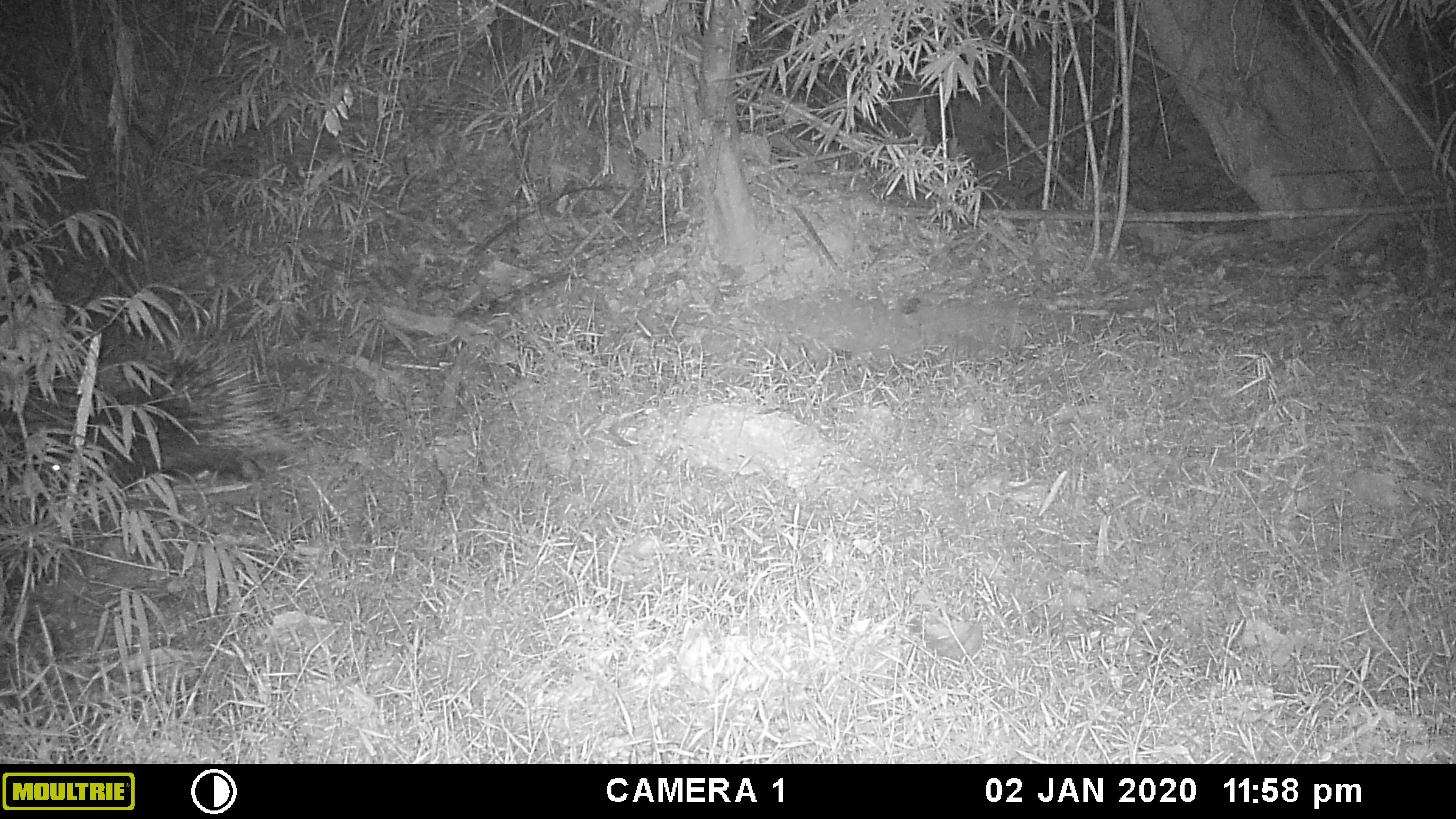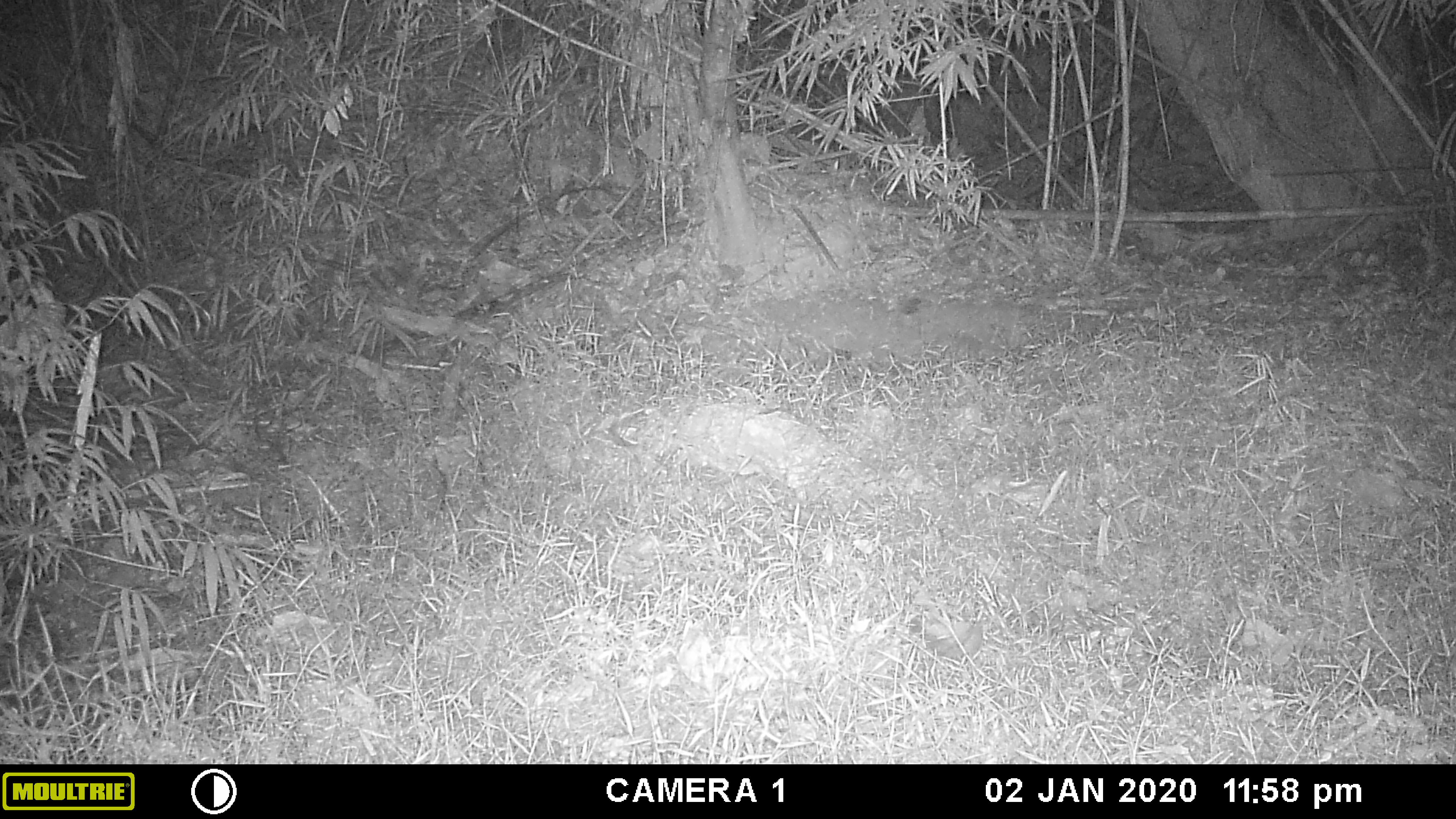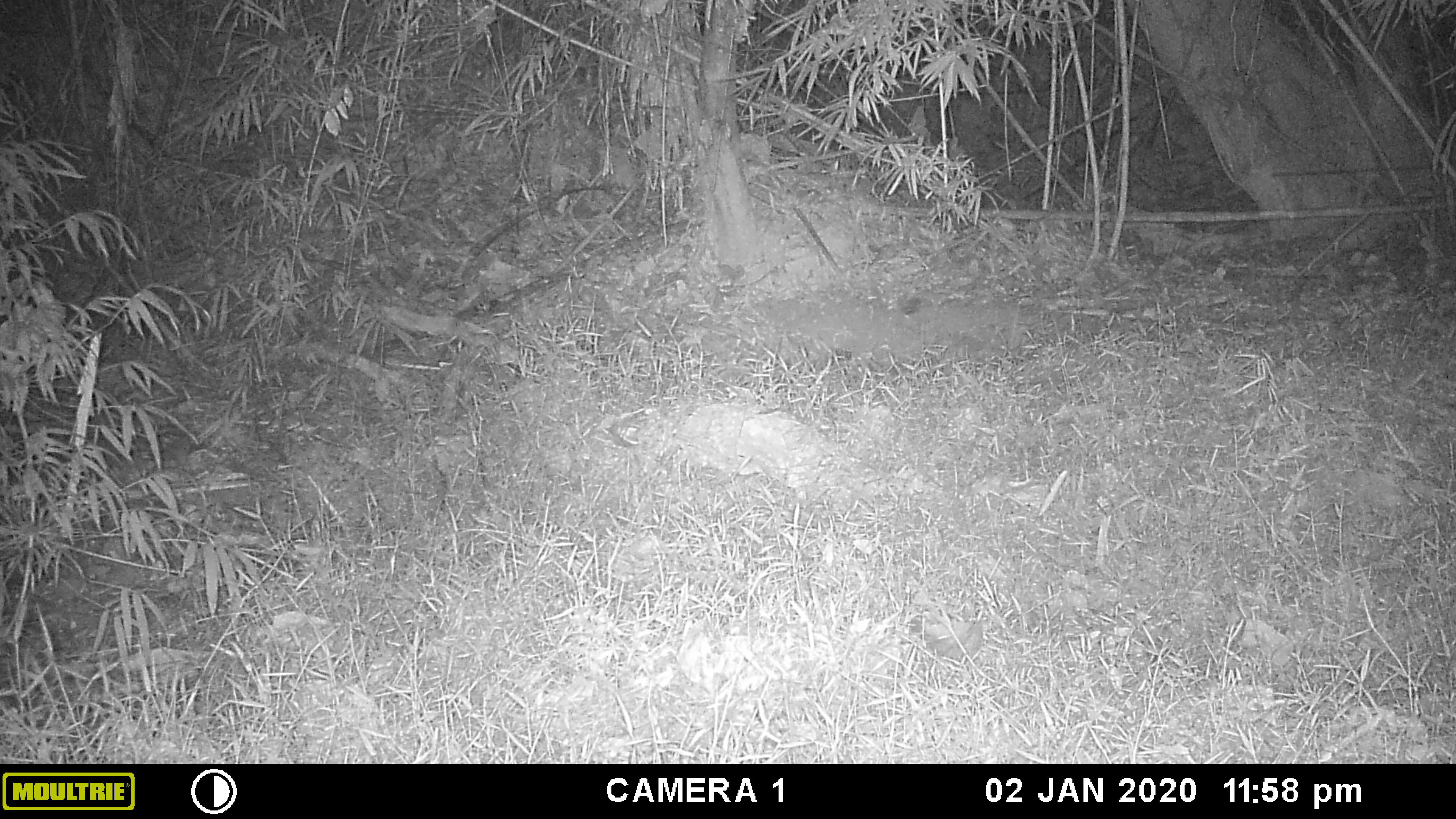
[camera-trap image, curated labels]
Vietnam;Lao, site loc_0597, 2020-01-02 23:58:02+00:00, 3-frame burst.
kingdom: Animalia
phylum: Chordata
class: Mammalia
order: Rodentia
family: Hystricidae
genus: Hystrix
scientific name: Hystrix brachyura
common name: malayan porcupine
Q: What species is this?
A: Malayan porcupine (Hystrix brachyura).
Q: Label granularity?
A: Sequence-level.